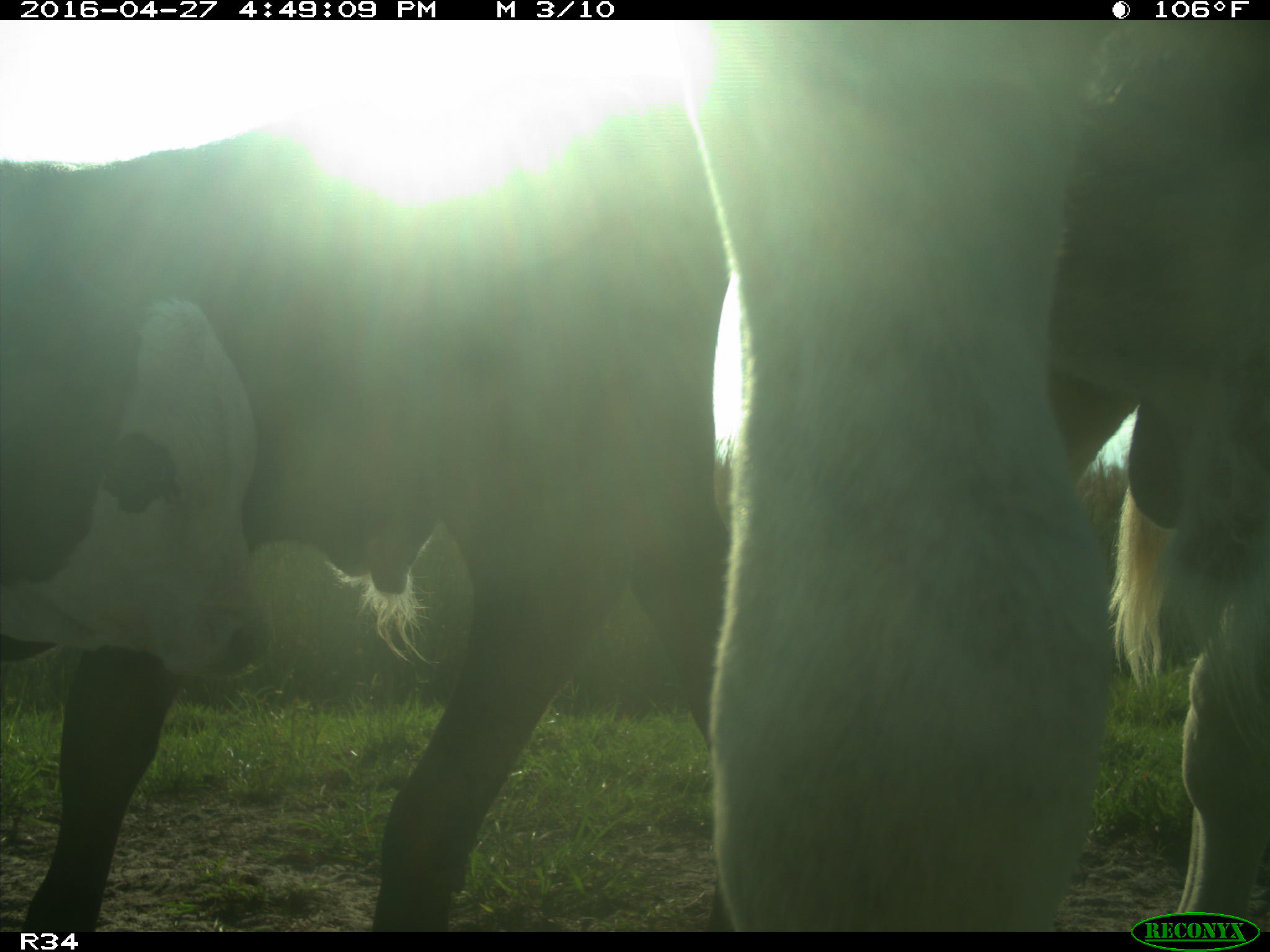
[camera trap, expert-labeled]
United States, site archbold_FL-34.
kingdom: Animalia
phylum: Chordata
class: Mammalia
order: Artiodactyla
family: Bovidae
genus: Bos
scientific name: Bos taurus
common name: domestic cow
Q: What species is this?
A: Bos taurus (domestic cow).